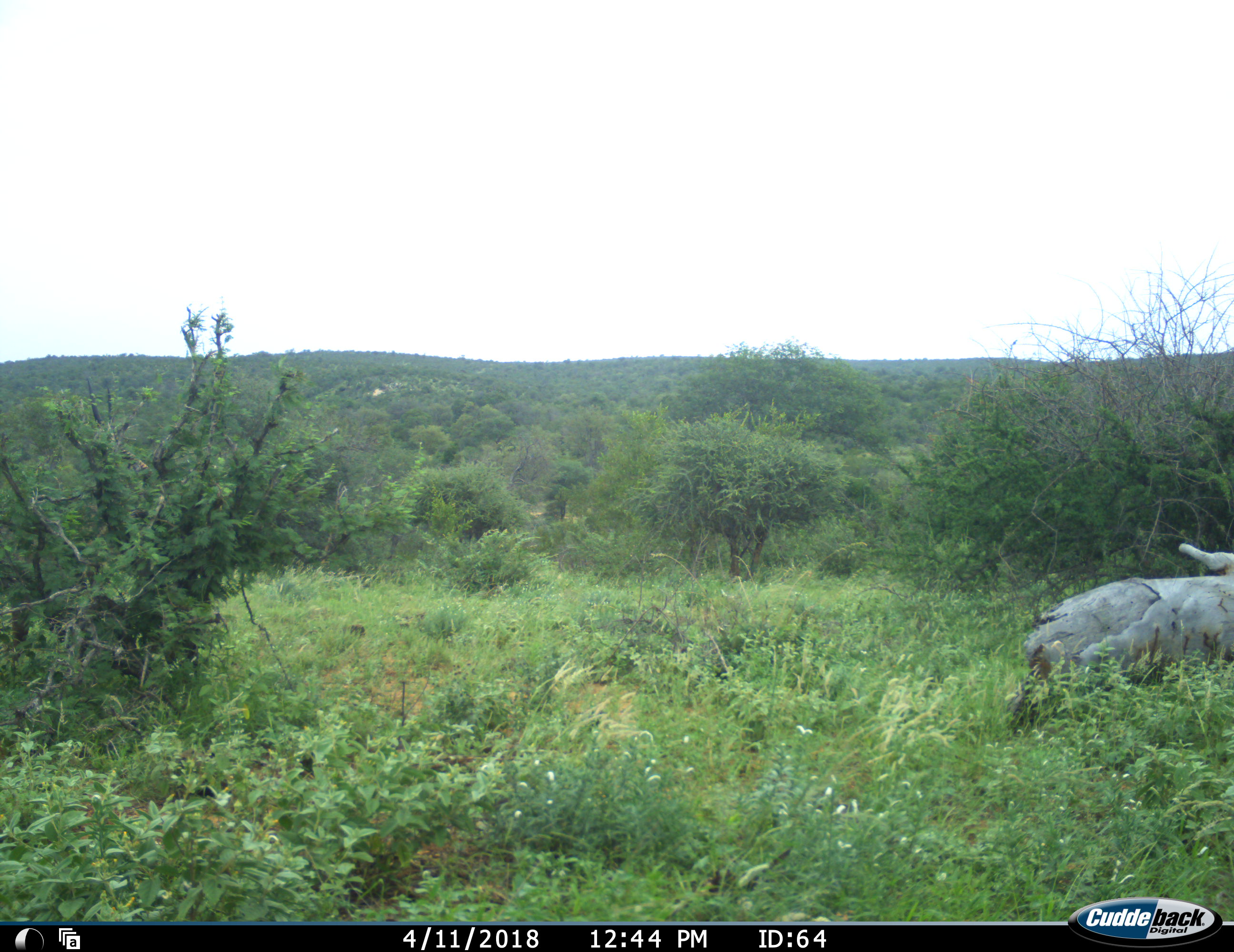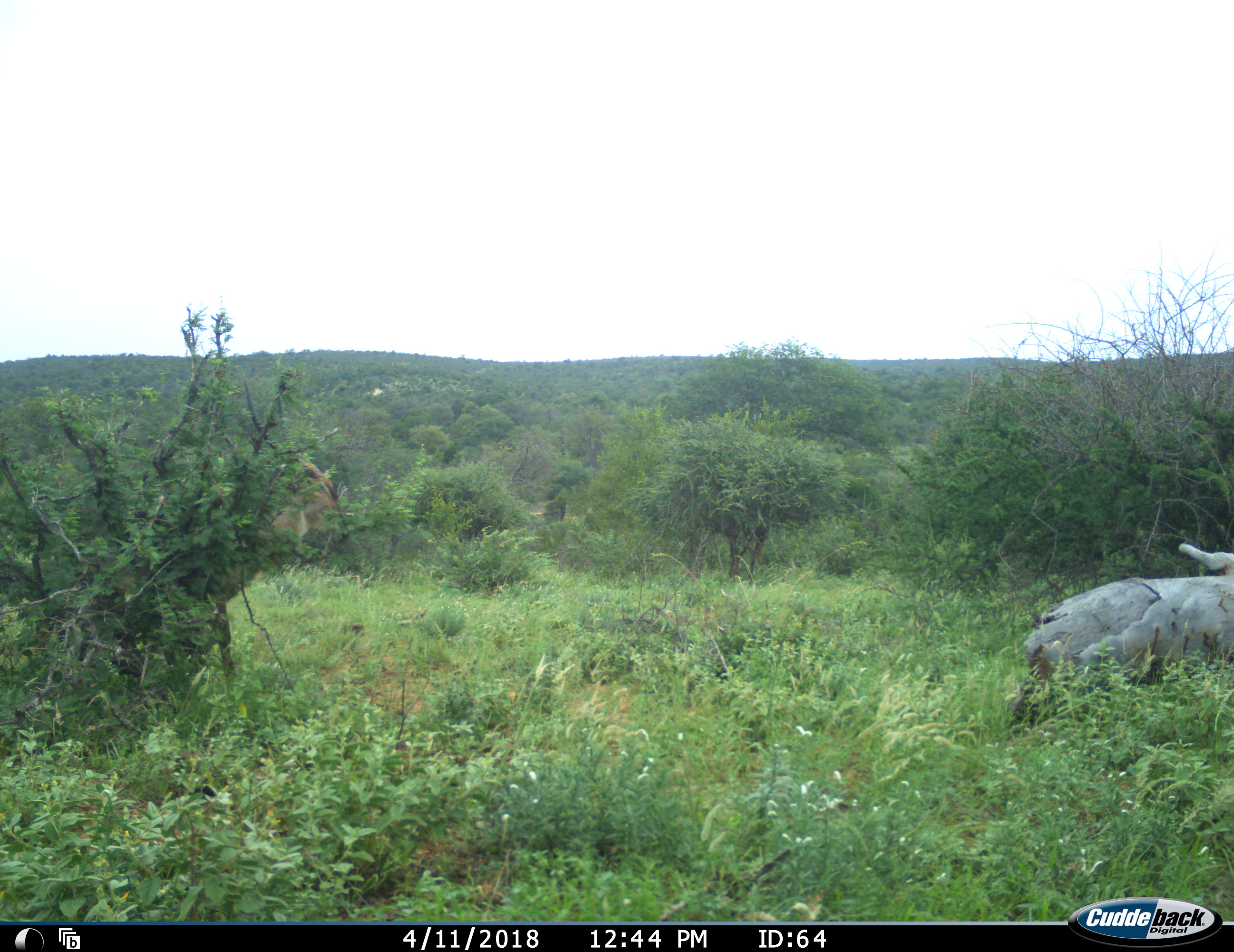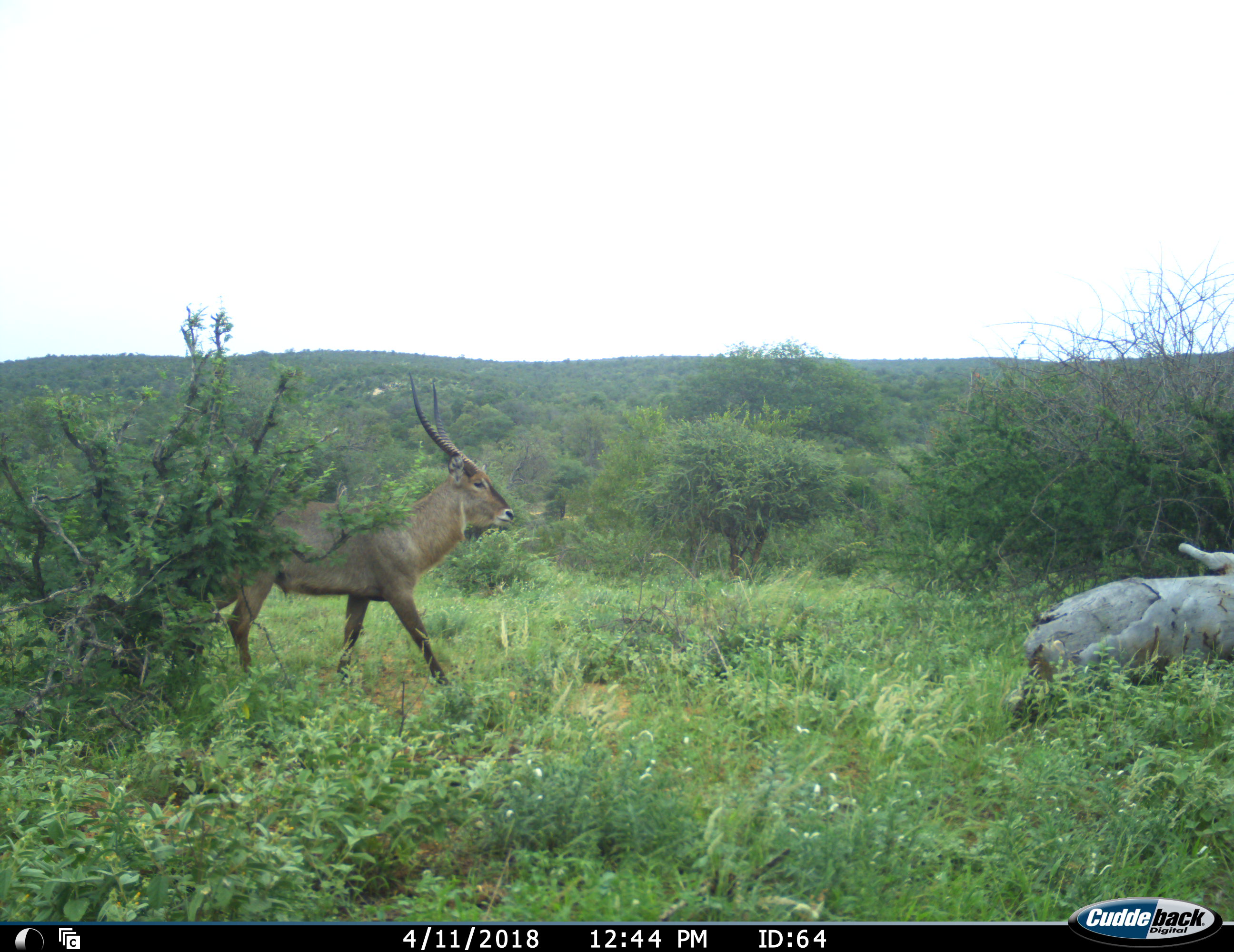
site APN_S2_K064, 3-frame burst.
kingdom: Animalia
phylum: Chordata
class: Mammalia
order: Artiodactyla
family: Bovidae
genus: Kobus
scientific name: Kobus ellipsiprymnus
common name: waterbuck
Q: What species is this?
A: Waterbuck (Kobus ellipsiprymnus).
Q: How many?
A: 1.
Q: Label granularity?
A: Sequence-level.